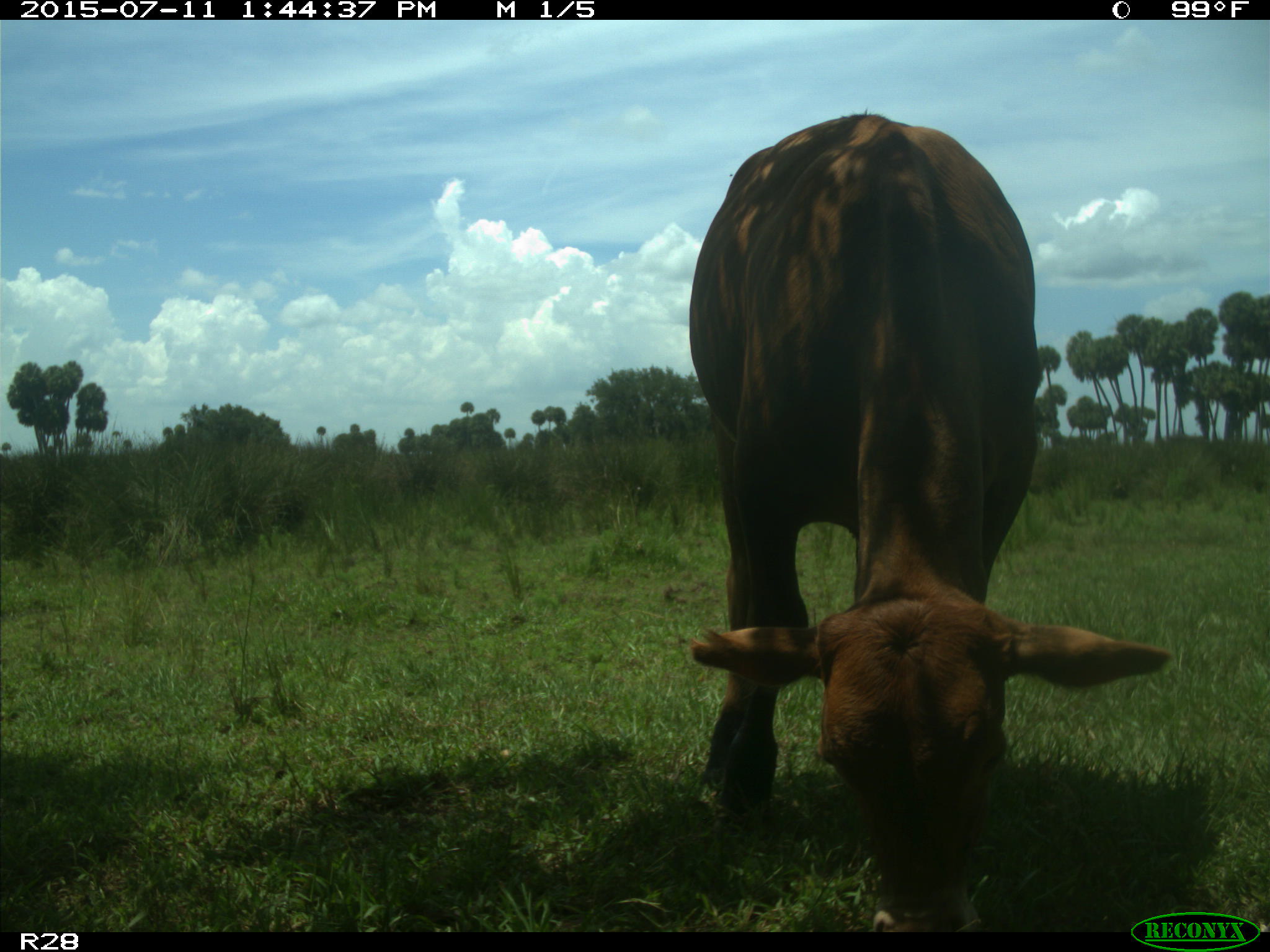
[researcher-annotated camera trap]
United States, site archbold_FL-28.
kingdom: Animalia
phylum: Chordata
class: Mammalia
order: Artiodactyla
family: Bovidae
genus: Bos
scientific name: Bos taurus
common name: domestic cow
Bos taurus (domestic cow).